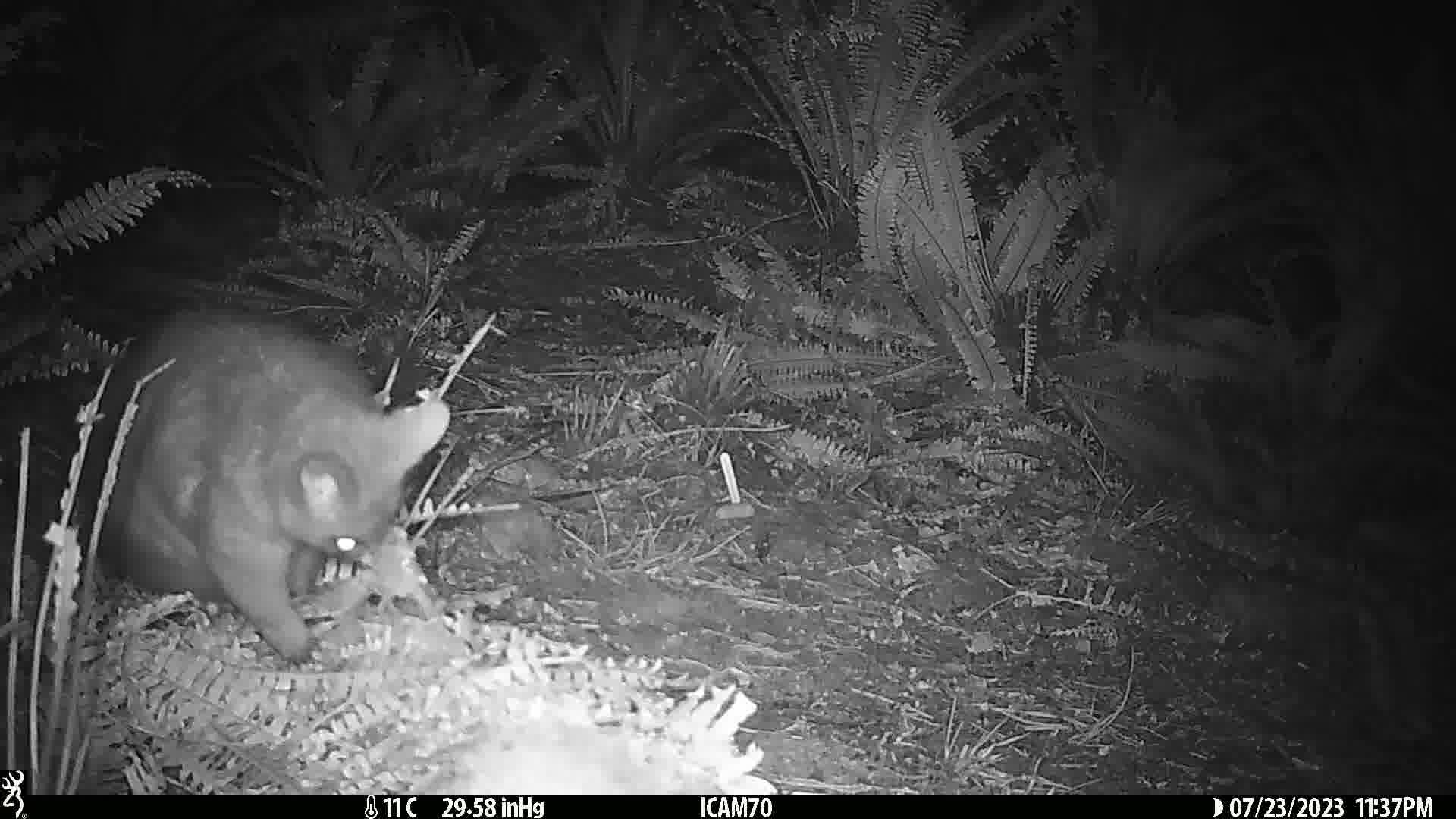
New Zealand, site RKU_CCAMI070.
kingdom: Animalia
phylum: Chordata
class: Mammalia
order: Diprotodontia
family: Phalangeridae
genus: Trichosurus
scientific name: Trichosurus vulpecula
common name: common brushtail possum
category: possum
Possum (common brushtail possum) (Trichosurus vulpecula).